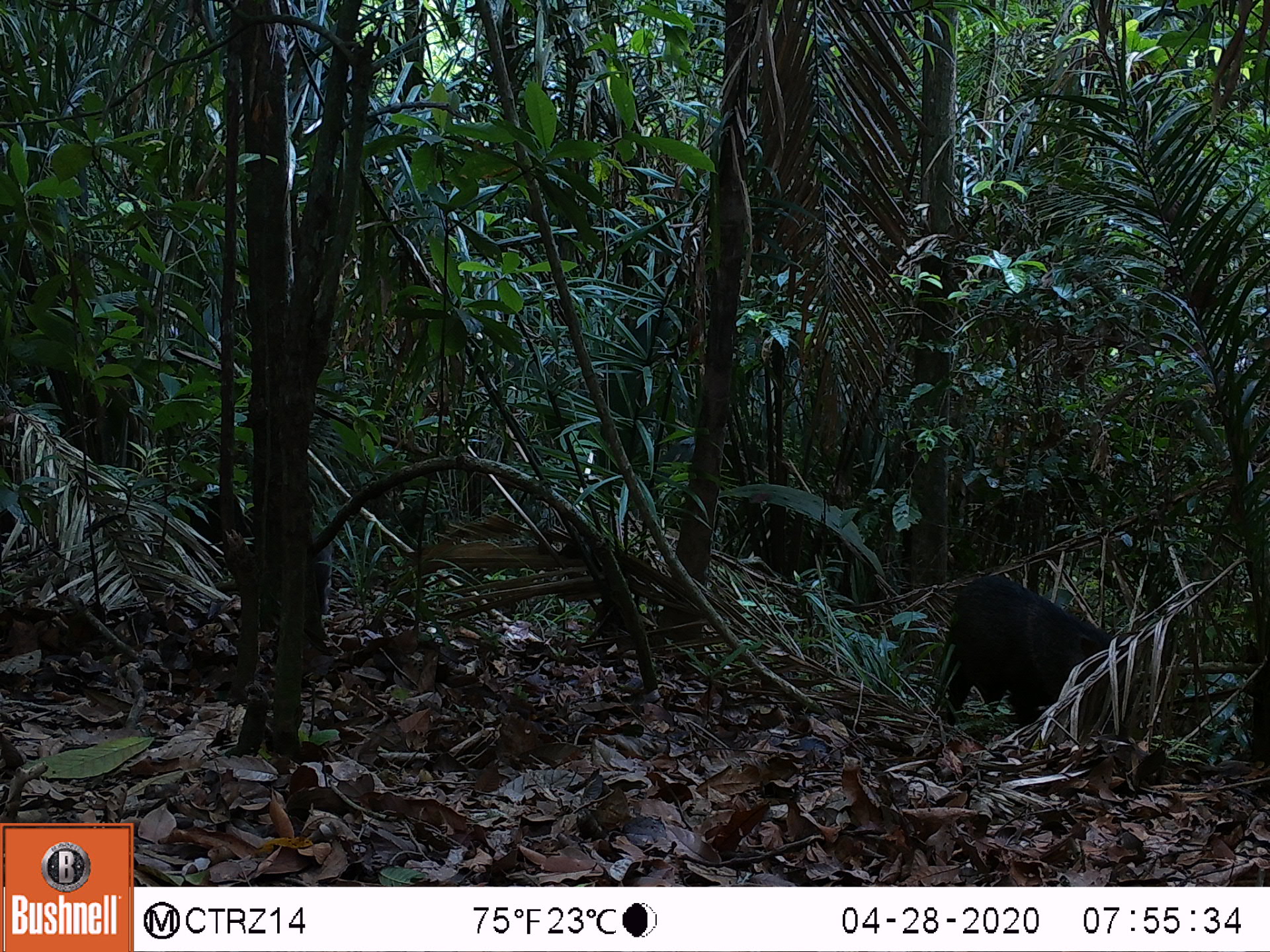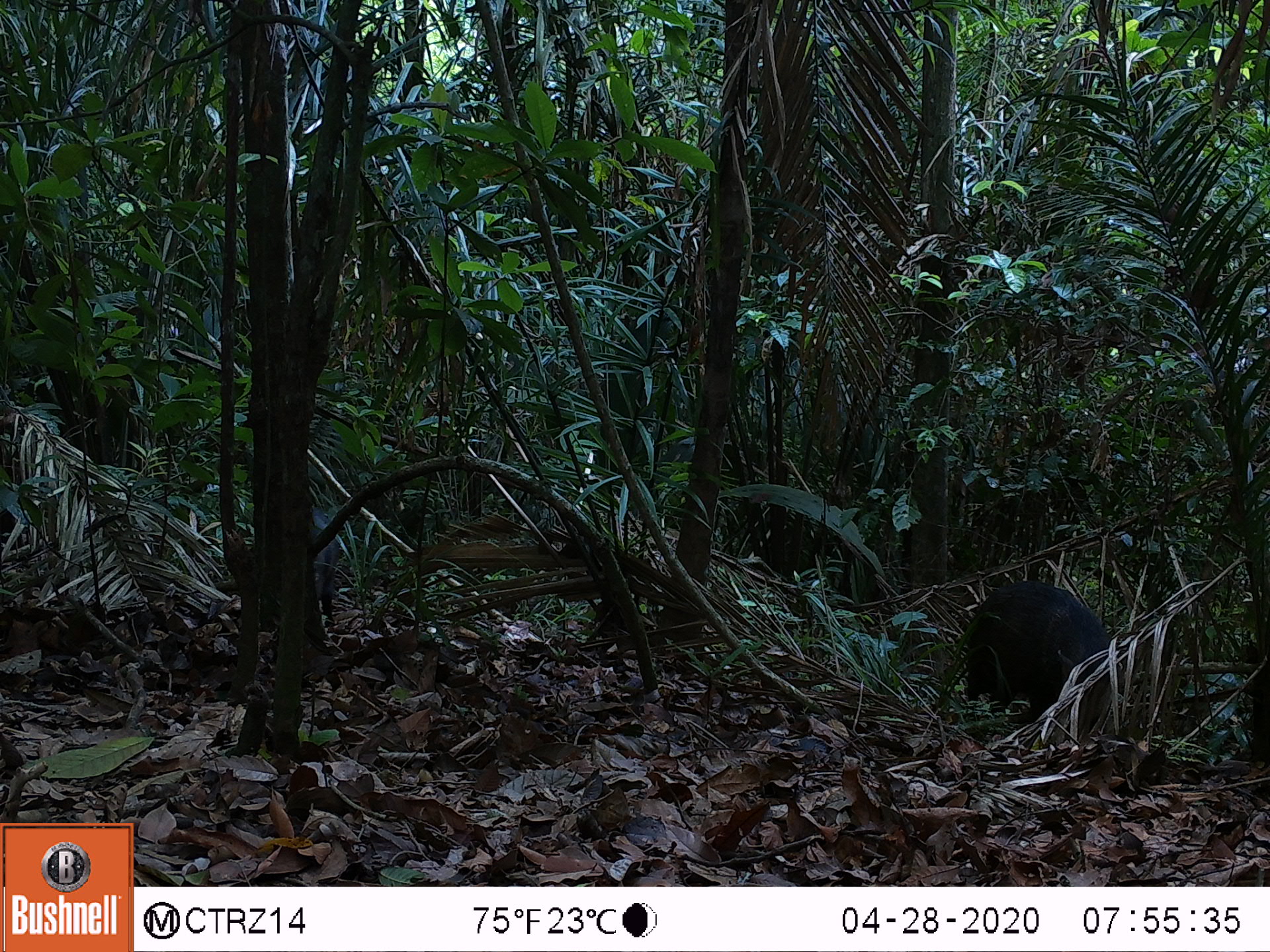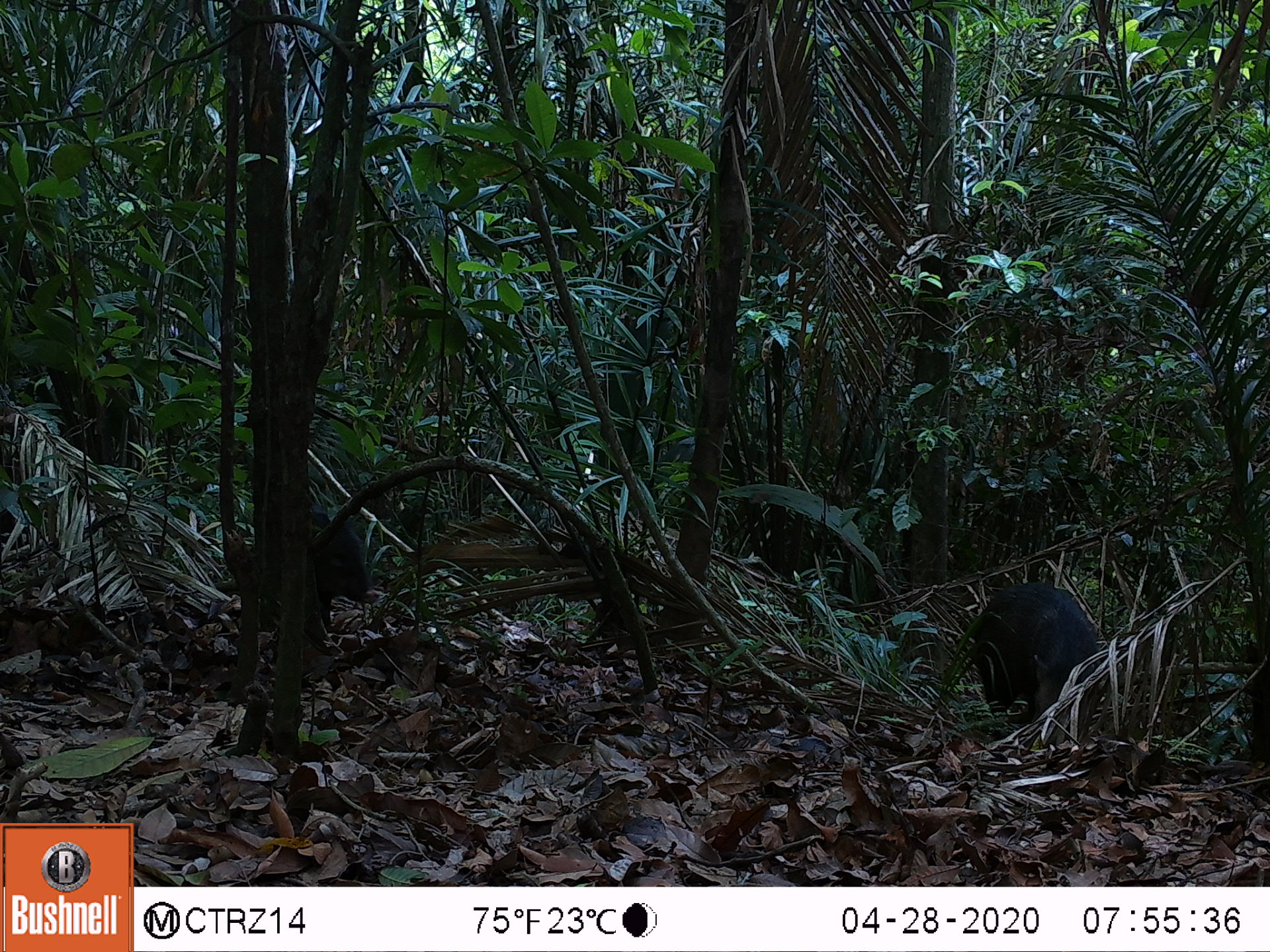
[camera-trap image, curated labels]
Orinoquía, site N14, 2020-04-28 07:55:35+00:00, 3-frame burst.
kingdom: Animalia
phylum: Chordata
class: Mammalia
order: Artiodactyla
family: Tayassuidae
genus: Pecari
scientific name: Pecari tajacu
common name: collared peccary